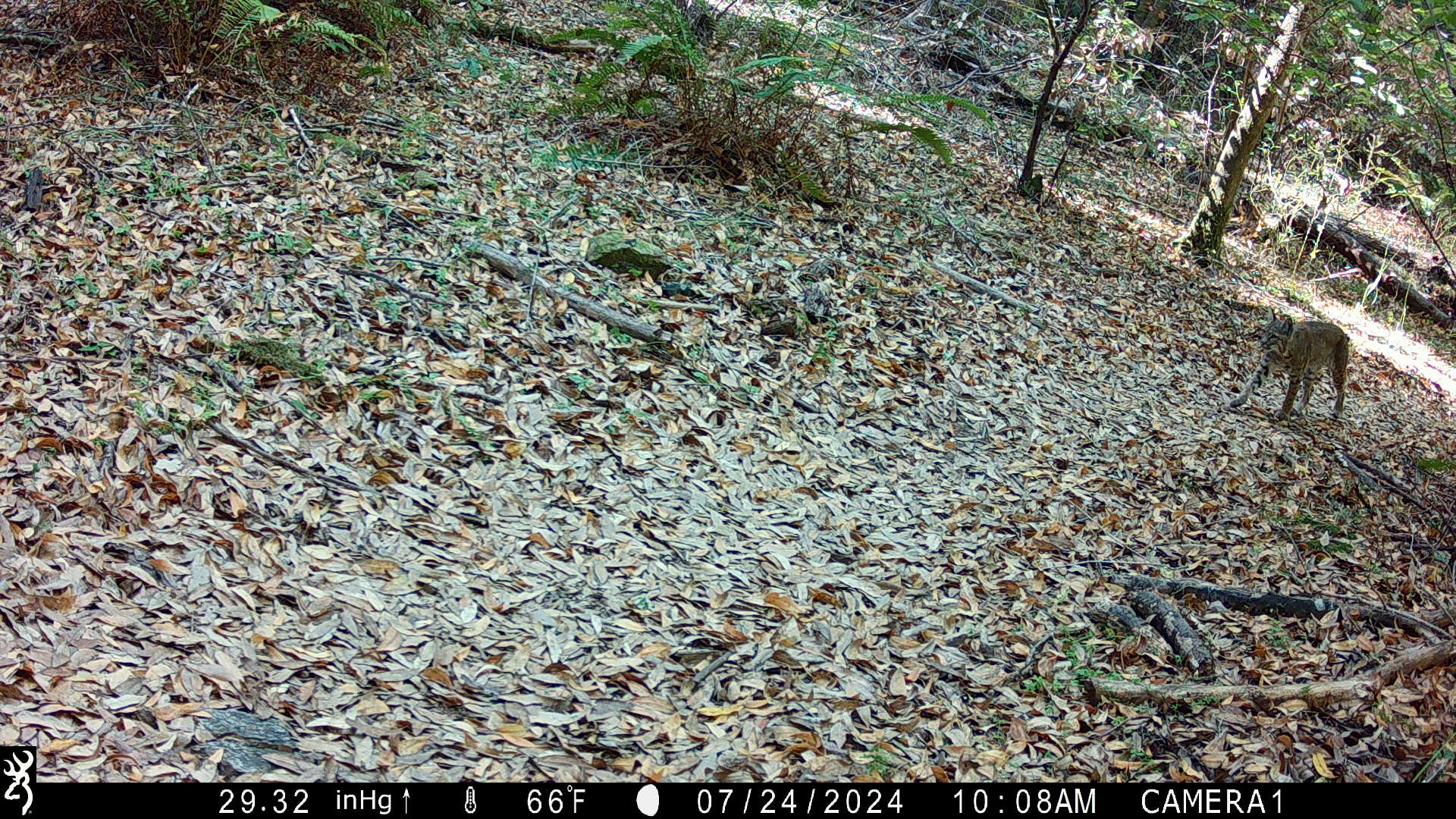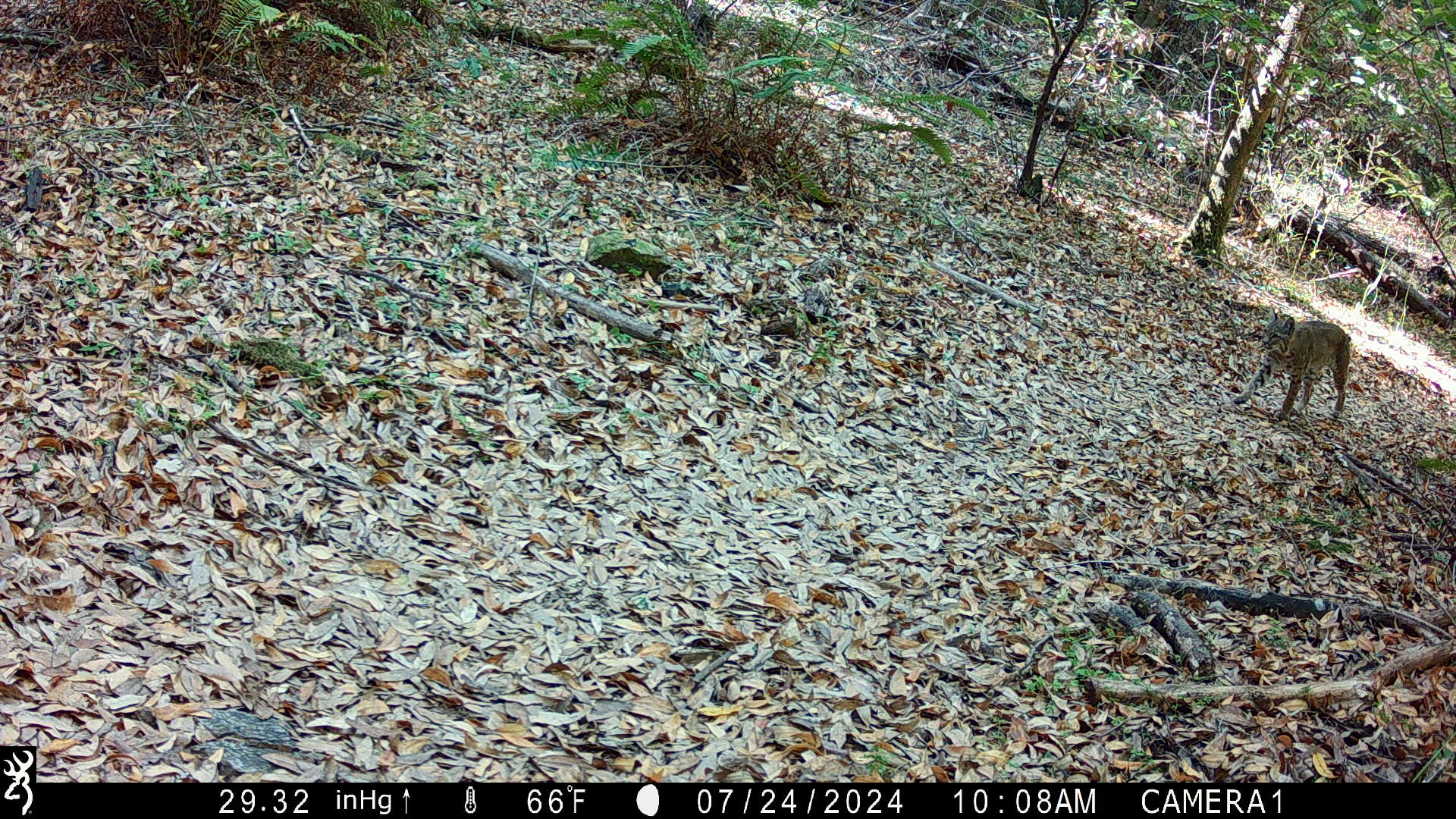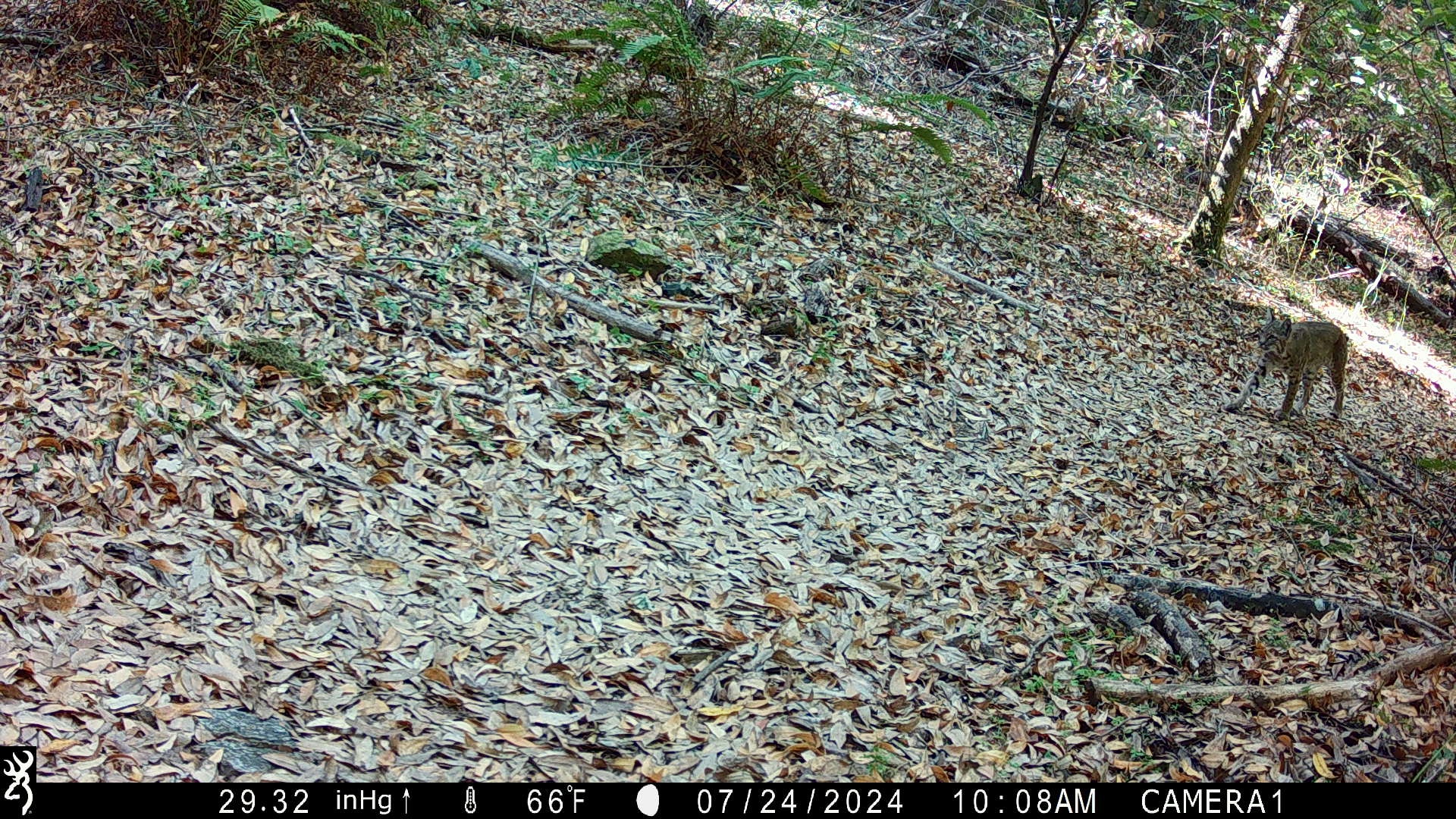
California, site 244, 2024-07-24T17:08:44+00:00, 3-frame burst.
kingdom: Animalia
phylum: Chordata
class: Mammalia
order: Carnivora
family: Felidae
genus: Lynx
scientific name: Lynx rufus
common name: bobcat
Bobcat (Lynx rufus).